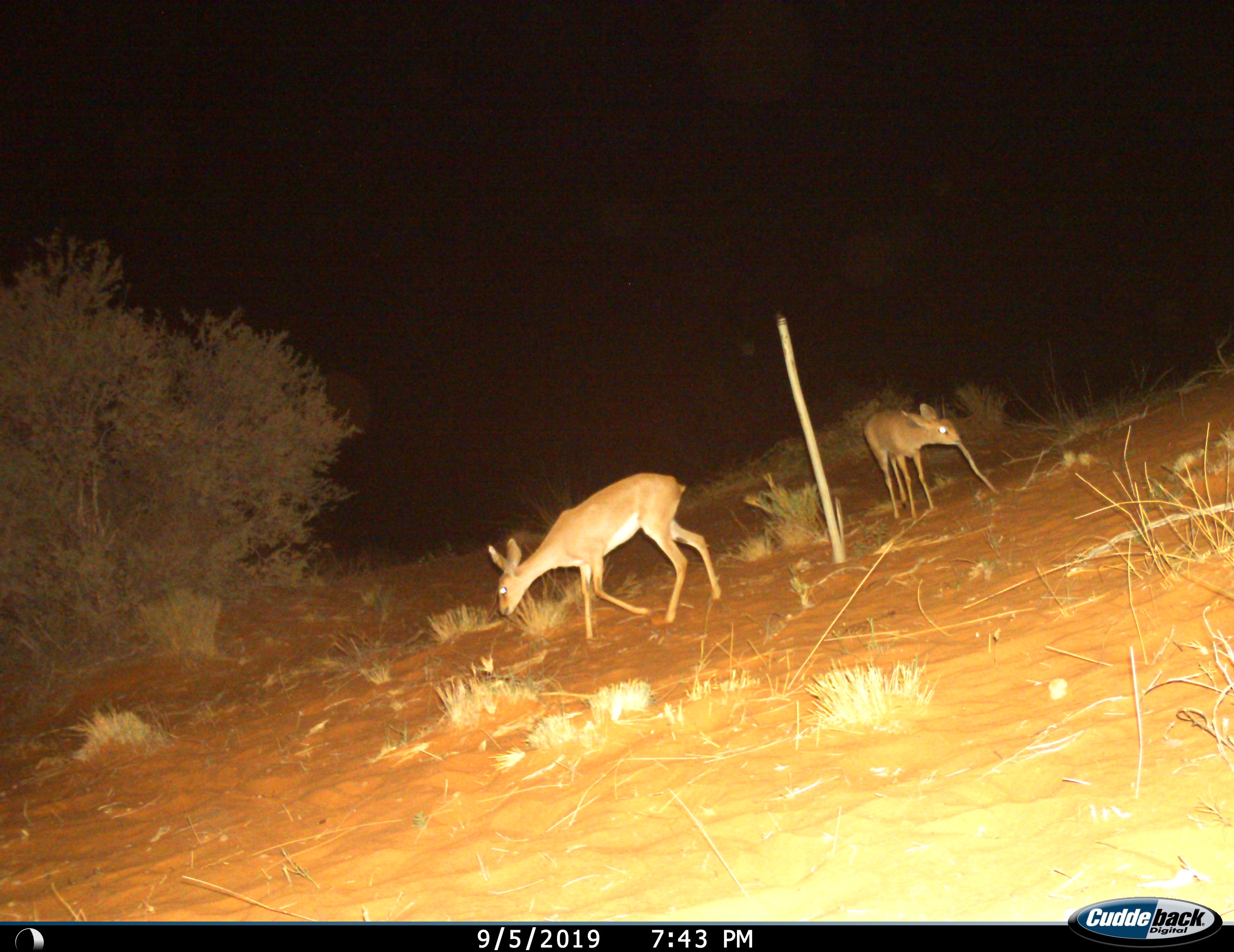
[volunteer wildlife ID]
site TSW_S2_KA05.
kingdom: Animalia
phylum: Chordata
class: Mammalia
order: Artiodactyla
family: Bovidae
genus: Raphicerus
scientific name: Raphicerus campestris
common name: steenbok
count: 2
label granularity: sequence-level